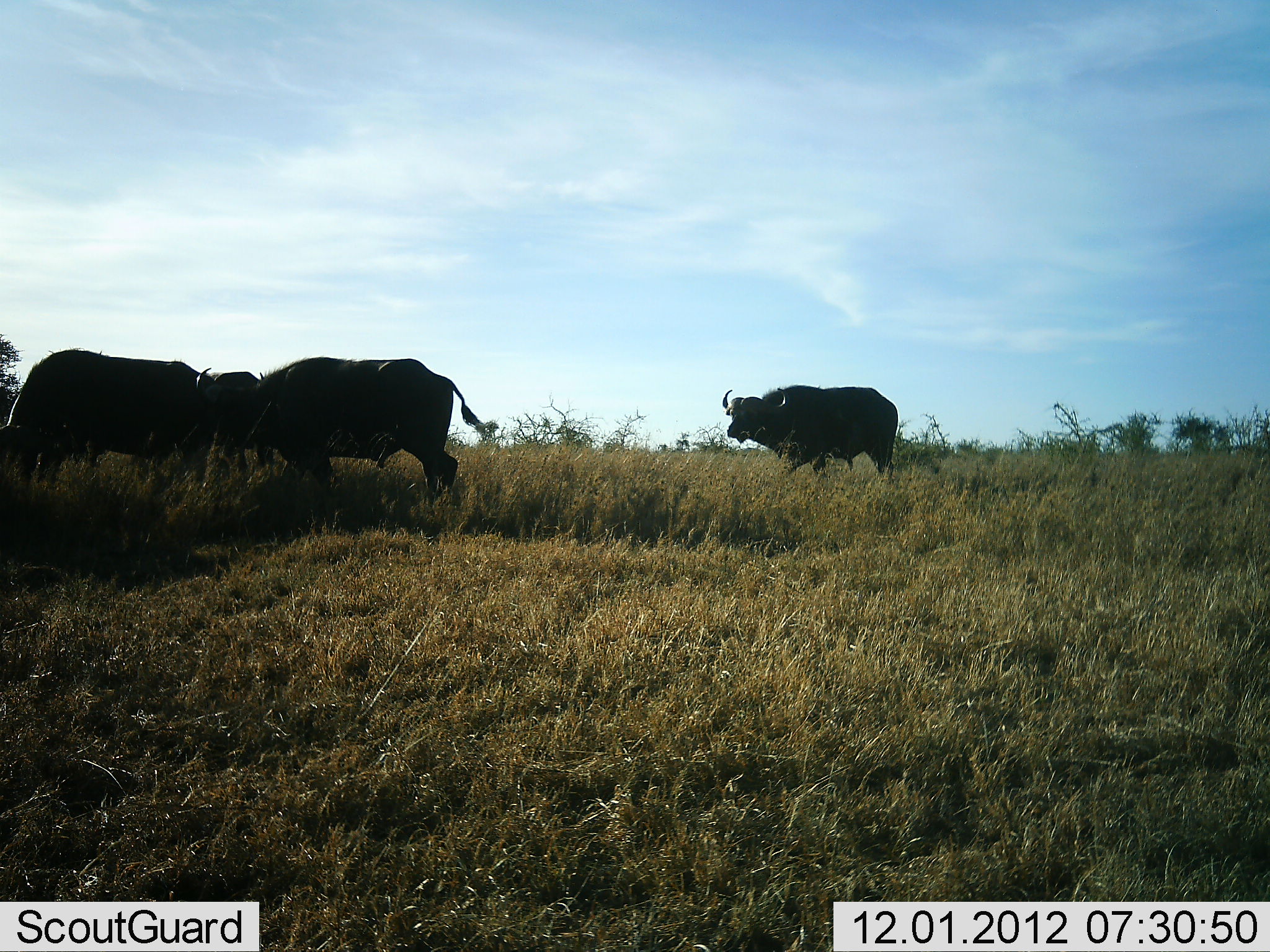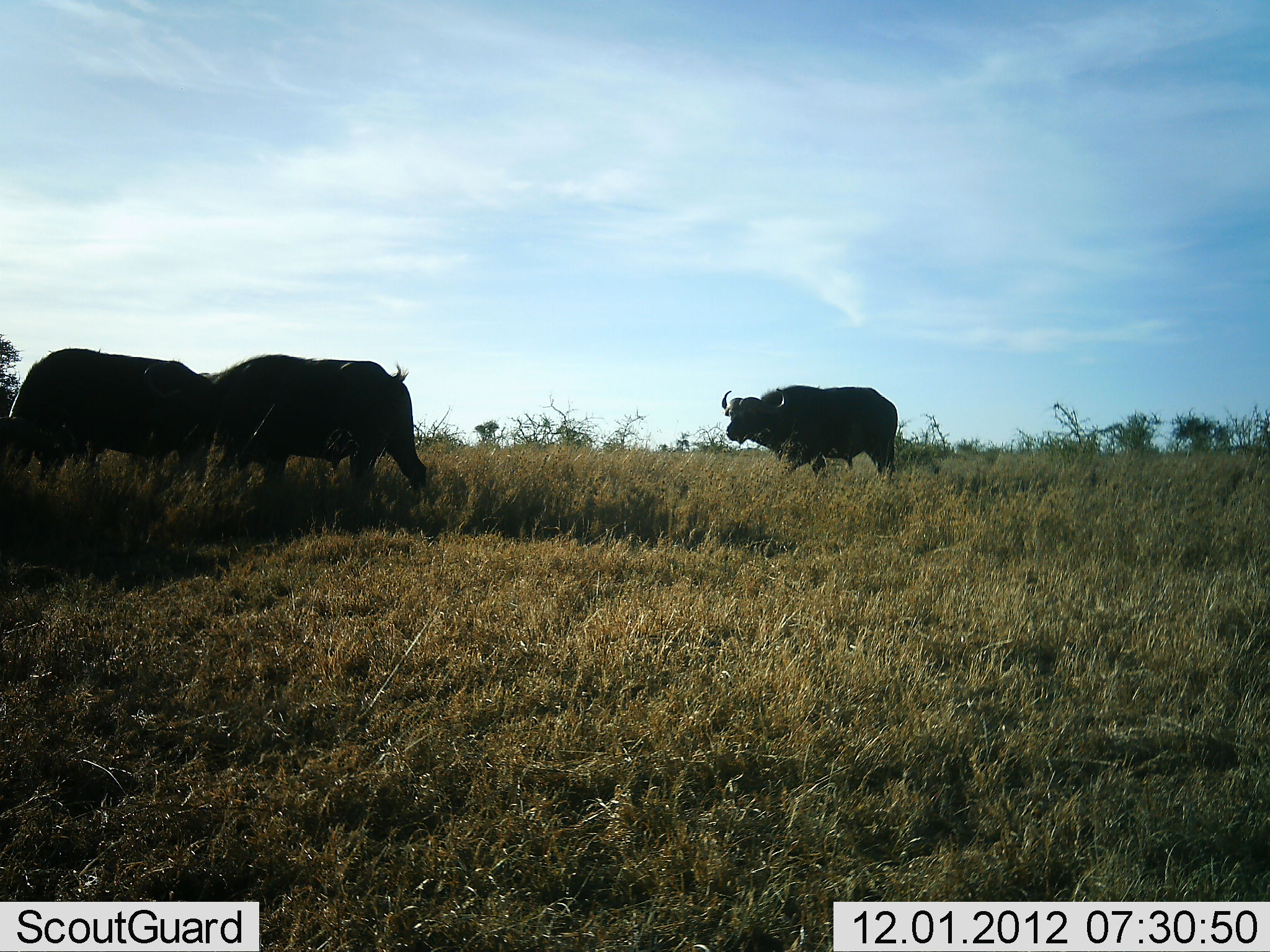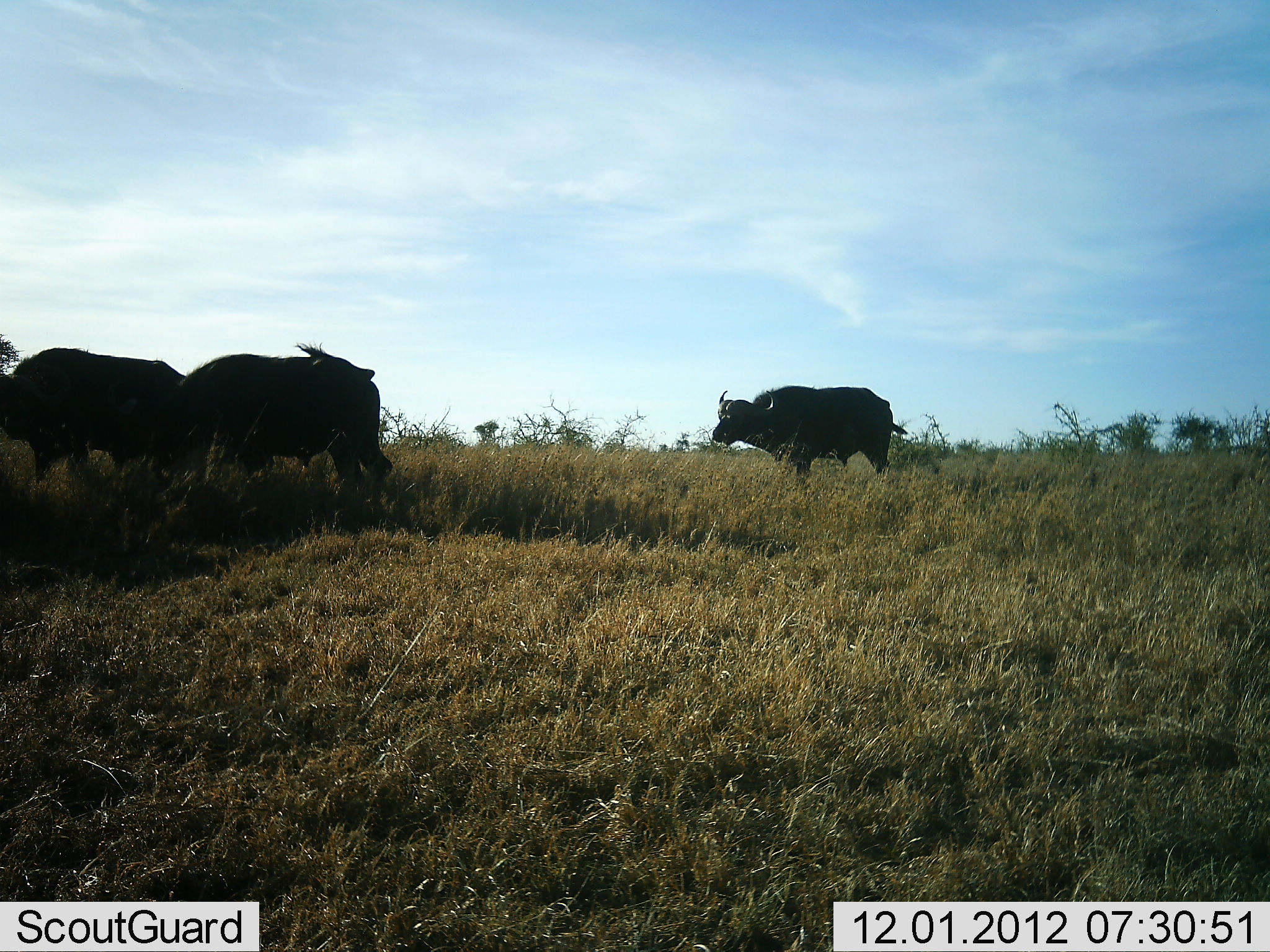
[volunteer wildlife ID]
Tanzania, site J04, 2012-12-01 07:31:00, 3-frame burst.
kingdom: Animalia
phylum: Chordata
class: Mammalia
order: Artiodactyla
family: Bovidae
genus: Syncerus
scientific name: Syncerus caffer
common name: cape buffalo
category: buffalo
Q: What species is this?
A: Buffalo (cape buffalo) (Syncerus caffer).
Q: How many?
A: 4.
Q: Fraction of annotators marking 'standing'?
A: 33%.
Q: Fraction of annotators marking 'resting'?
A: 4%.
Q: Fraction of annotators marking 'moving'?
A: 71%.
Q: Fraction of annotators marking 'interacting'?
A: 0%.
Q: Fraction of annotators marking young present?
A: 0%.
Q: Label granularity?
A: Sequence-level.